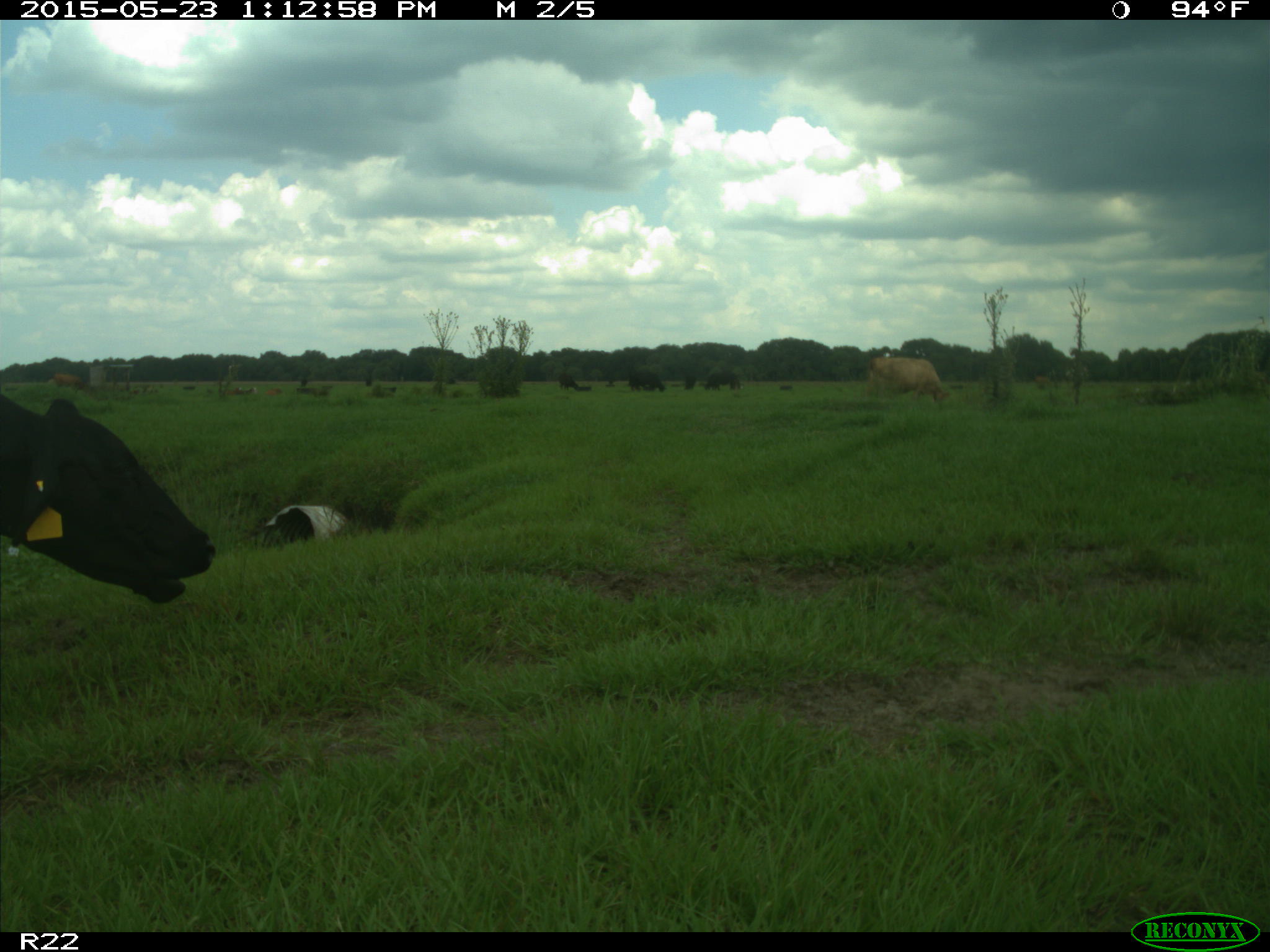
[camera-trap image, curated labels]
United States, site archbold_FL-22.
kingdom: Animalia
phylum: Chordata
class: Mammalia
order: Artiodactyla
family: Bovidae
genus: Bos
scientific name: Bos taurus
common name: domestic cow